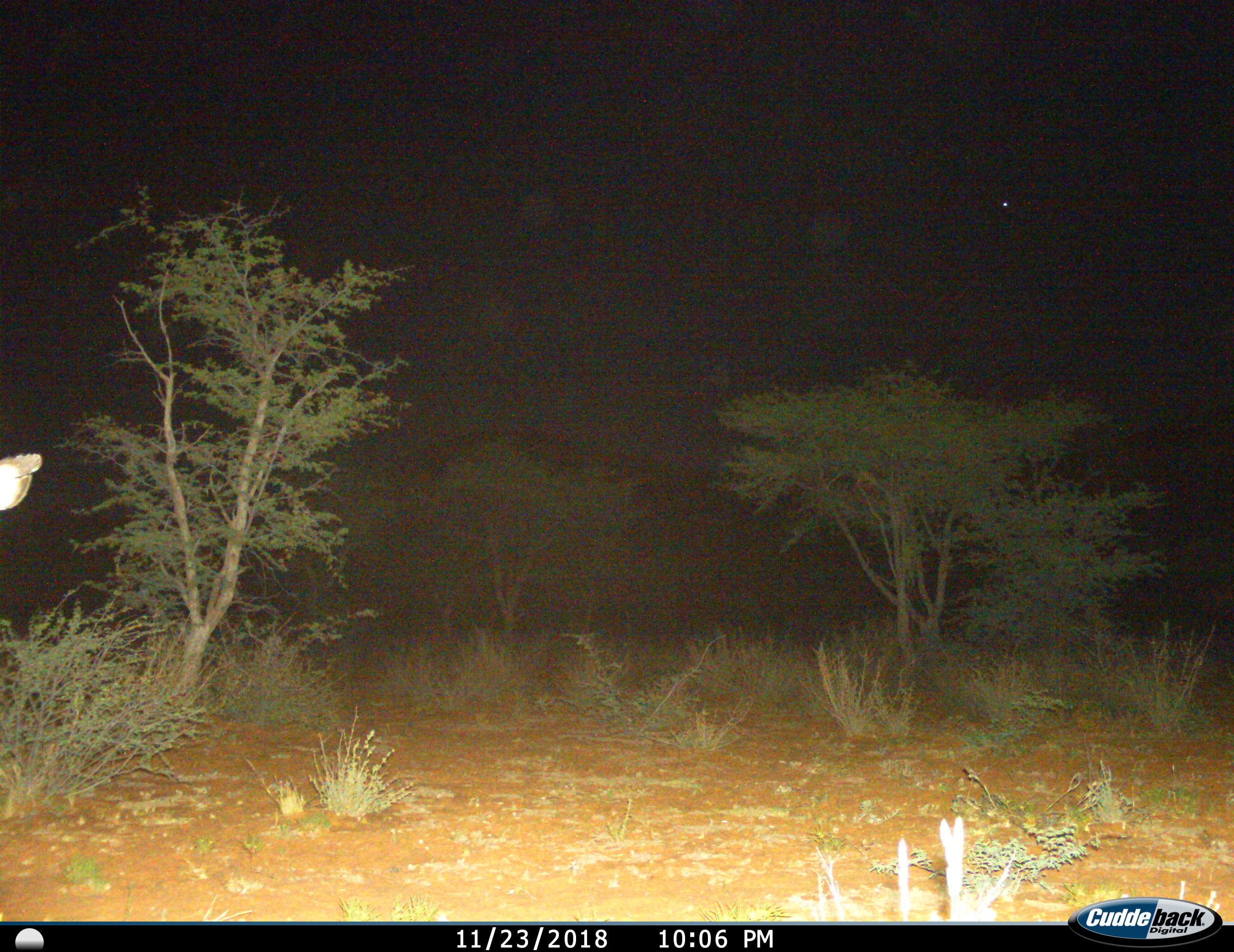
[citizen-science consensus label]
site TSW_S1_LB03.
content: unidentified animal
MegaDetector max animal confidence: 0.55